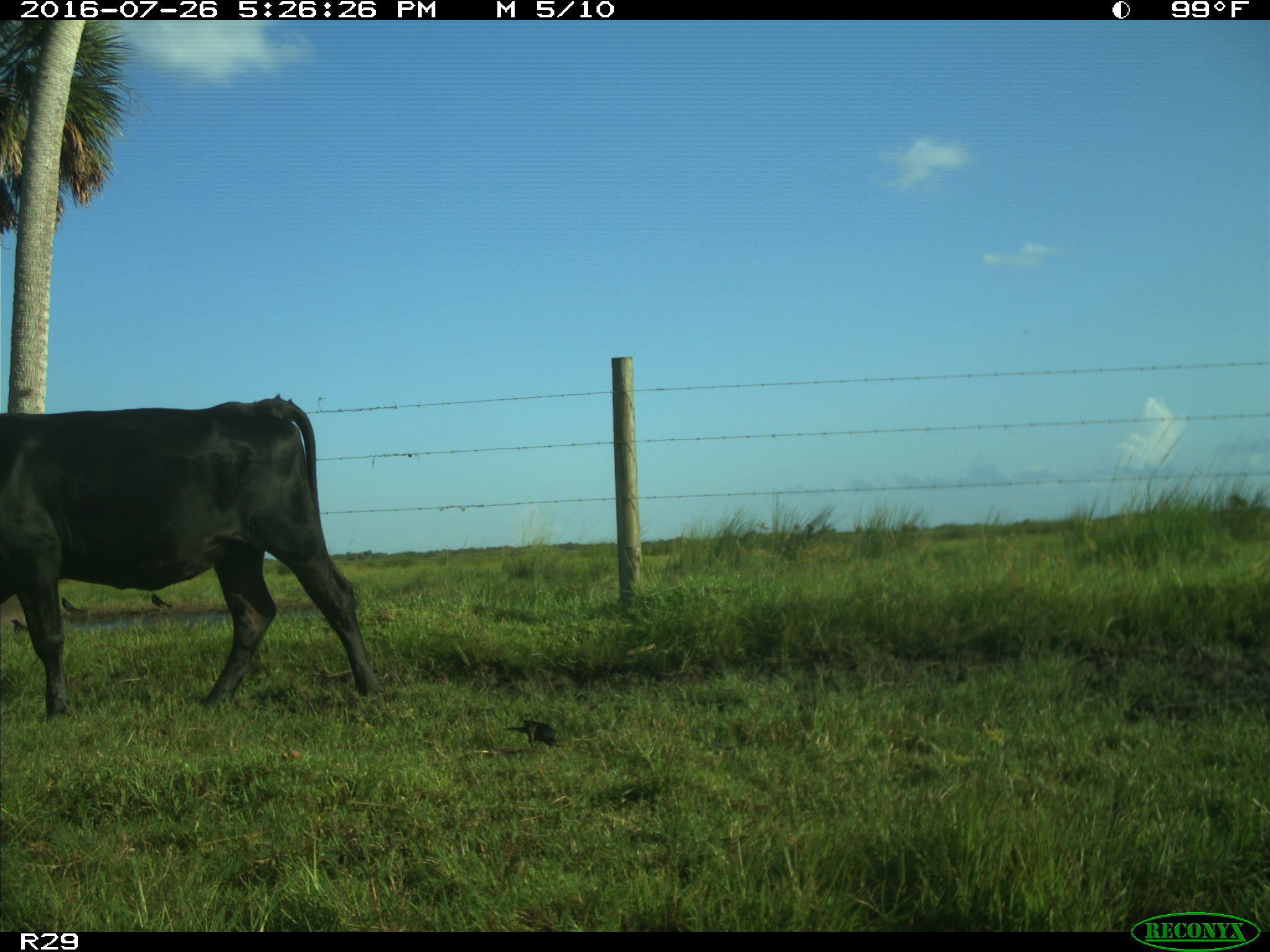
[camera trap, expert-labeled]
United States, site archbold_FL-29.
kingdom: Animalia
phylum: Chordata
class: Mammalia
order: Artiodactyla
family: Bovidae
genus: Bos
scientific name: Bos taurus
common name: domestic cow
Bos taurus (domestic cow).